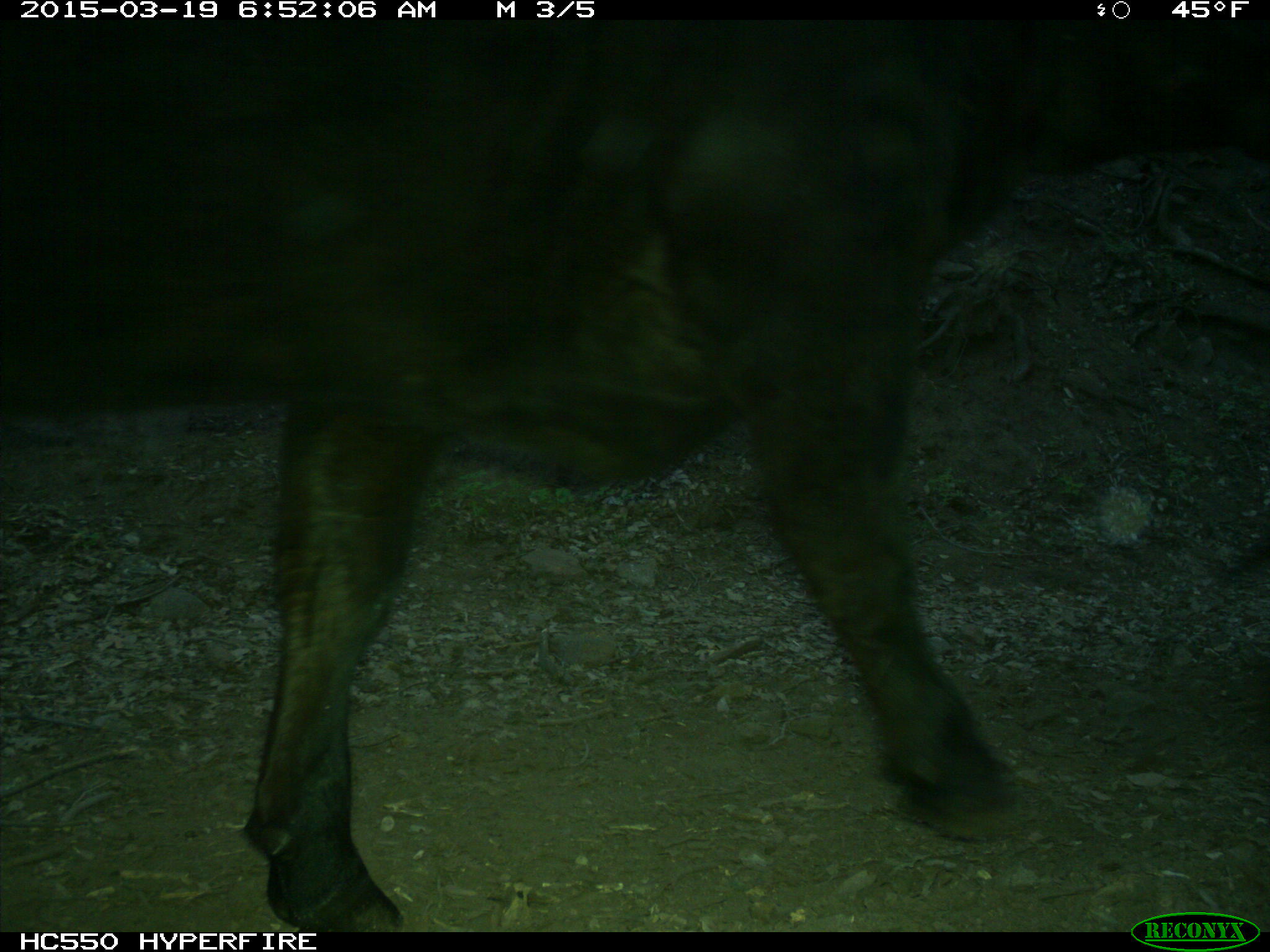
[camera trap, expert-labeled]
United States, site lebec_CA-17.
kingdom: Animalia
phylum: Chordata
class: Mammalia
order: Artiodactyla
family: Bovidae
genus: Bos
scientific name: Bos taurus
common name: domestic cow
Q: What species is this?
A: Bos taurus (domestic cow).